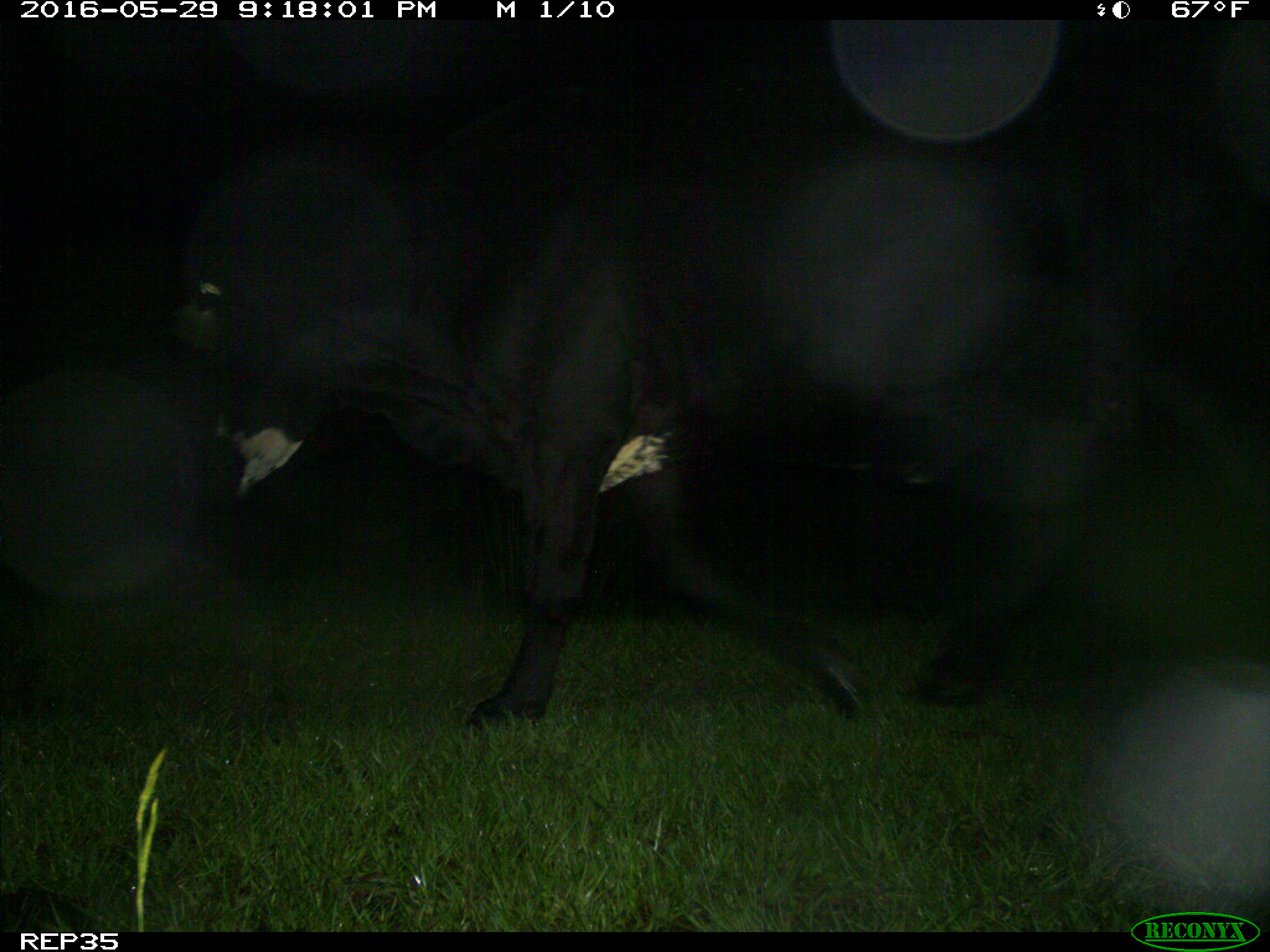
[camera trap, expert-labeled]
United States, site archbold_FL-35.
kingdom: Animalia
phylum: Chordata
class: Mammalia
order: Artiodactyla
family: Bovidae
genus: Bos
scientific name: Bos taurus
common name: domestic cow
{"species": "Bos taurus (domestic cow)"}